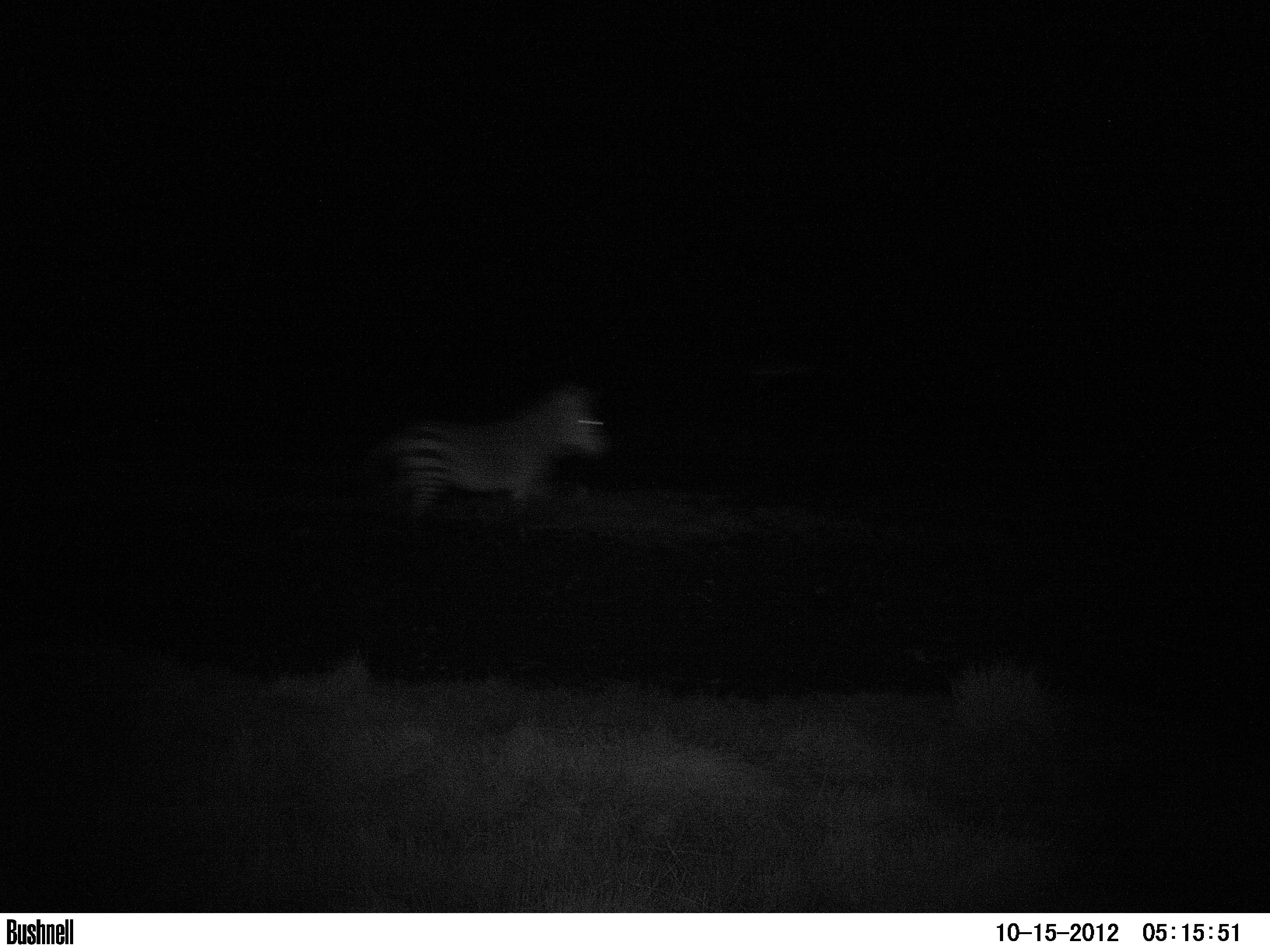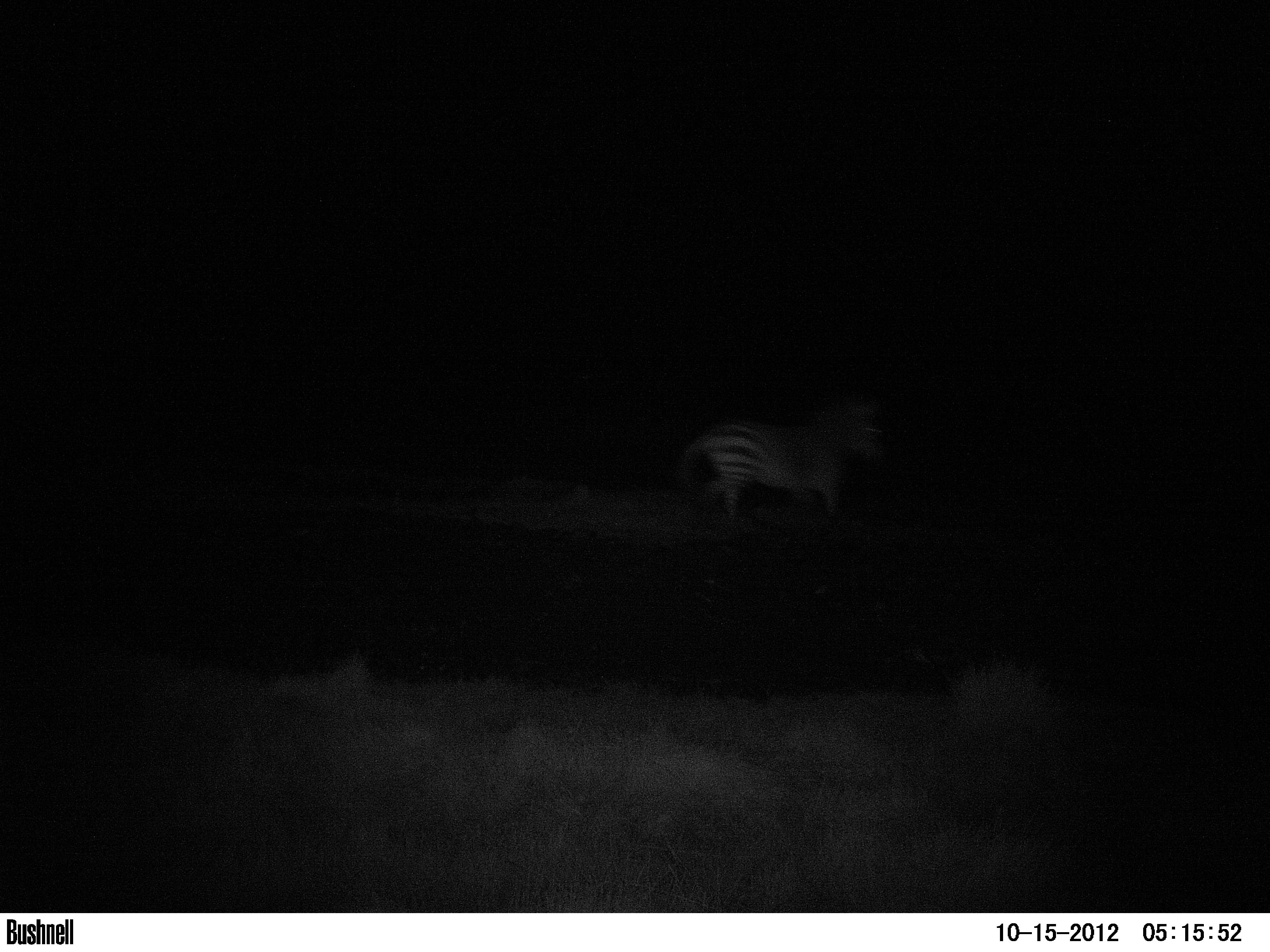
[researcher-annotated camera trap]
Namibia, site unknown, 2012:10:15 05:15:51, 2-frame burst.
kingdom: Animalia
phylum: Chordata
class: Mammalia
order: Perissodactyla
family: Equidae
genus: Equus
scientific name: Equus zebra hartmannae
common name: hartmann's mountain zebra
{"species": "Equus zebra hartmannae (hartmann's mountain zebra)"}